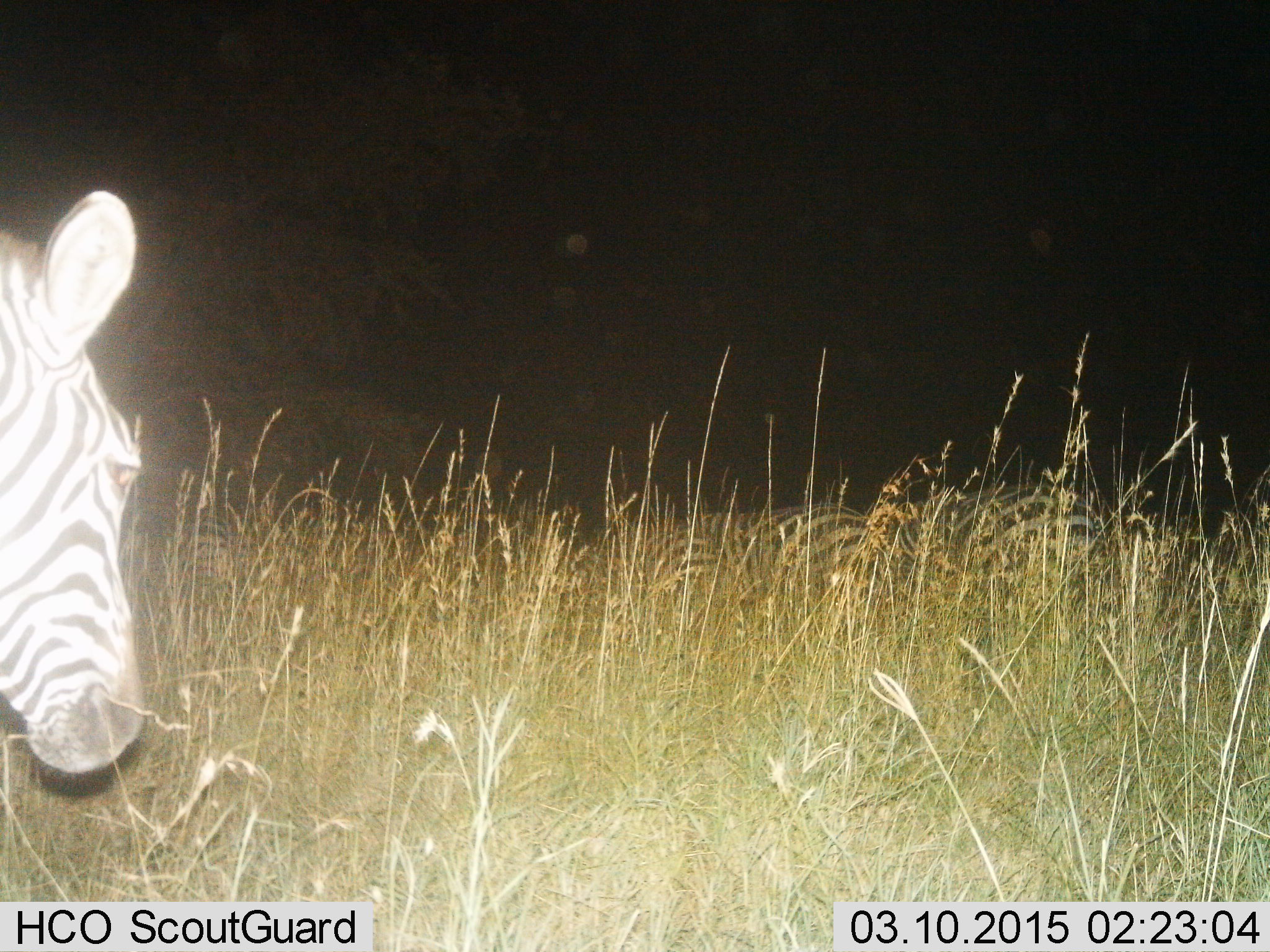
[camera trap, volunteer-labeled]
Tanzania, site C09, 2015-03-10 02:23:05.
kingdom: Animalia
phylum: Chordata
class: Mammalia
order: Perissodactyla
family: Equidae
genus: Equus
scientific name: Equus quagga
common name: plains zebra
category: zebra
Zebra (plains zebra) (Equus quagga), count 1. Behavior (volunteer vote fractions): standing 80%, resting 10%, moving 40%, interacting 0%. Young present (vote fraction): 0%. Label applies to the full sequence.